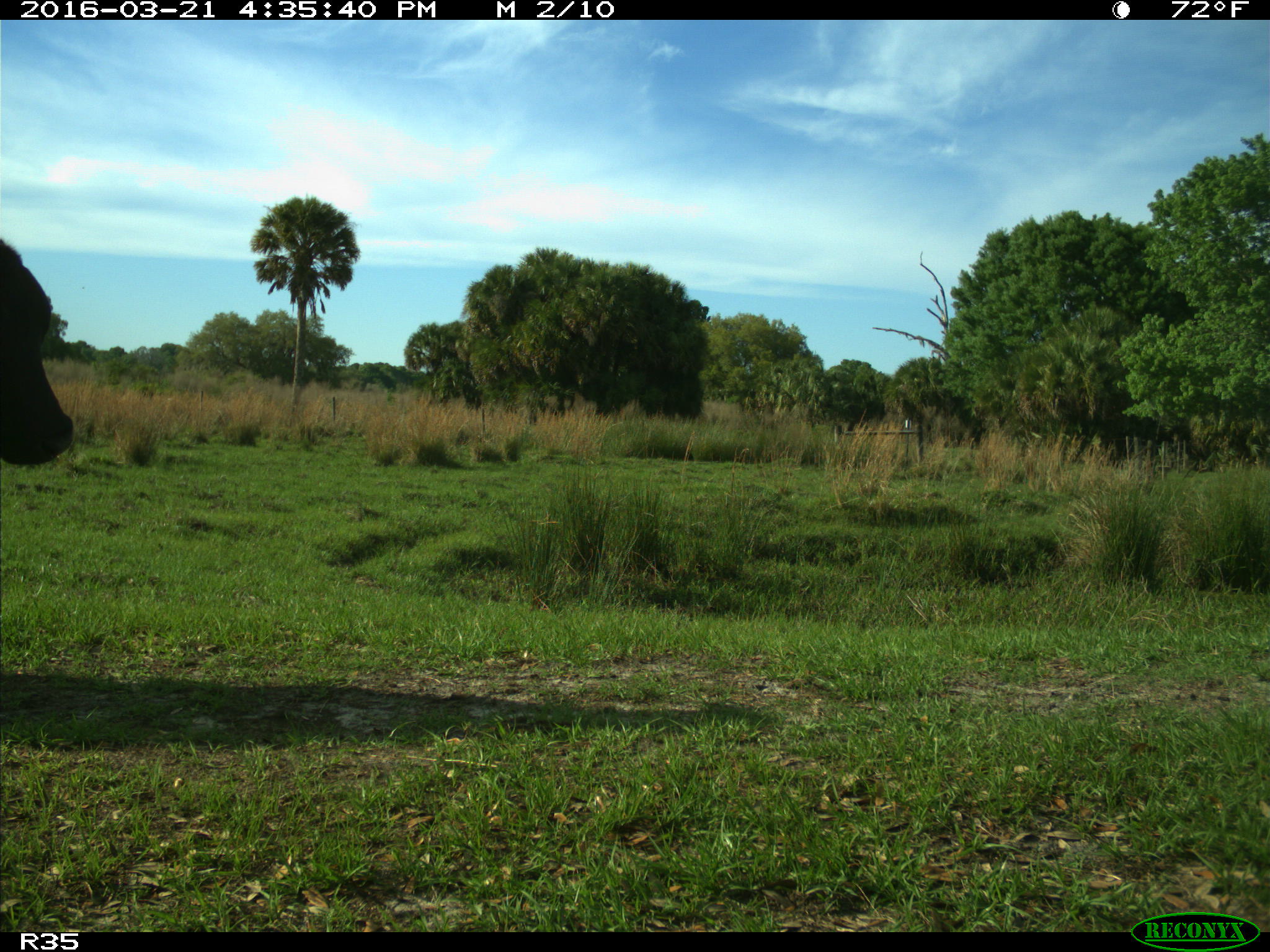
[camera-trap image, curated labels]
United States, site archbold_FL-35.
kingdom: Animalia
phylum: Chordata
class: Mammalia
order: Artiodactyla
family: Bovidae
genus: Bos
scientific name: Bos taurus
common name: domestic cow